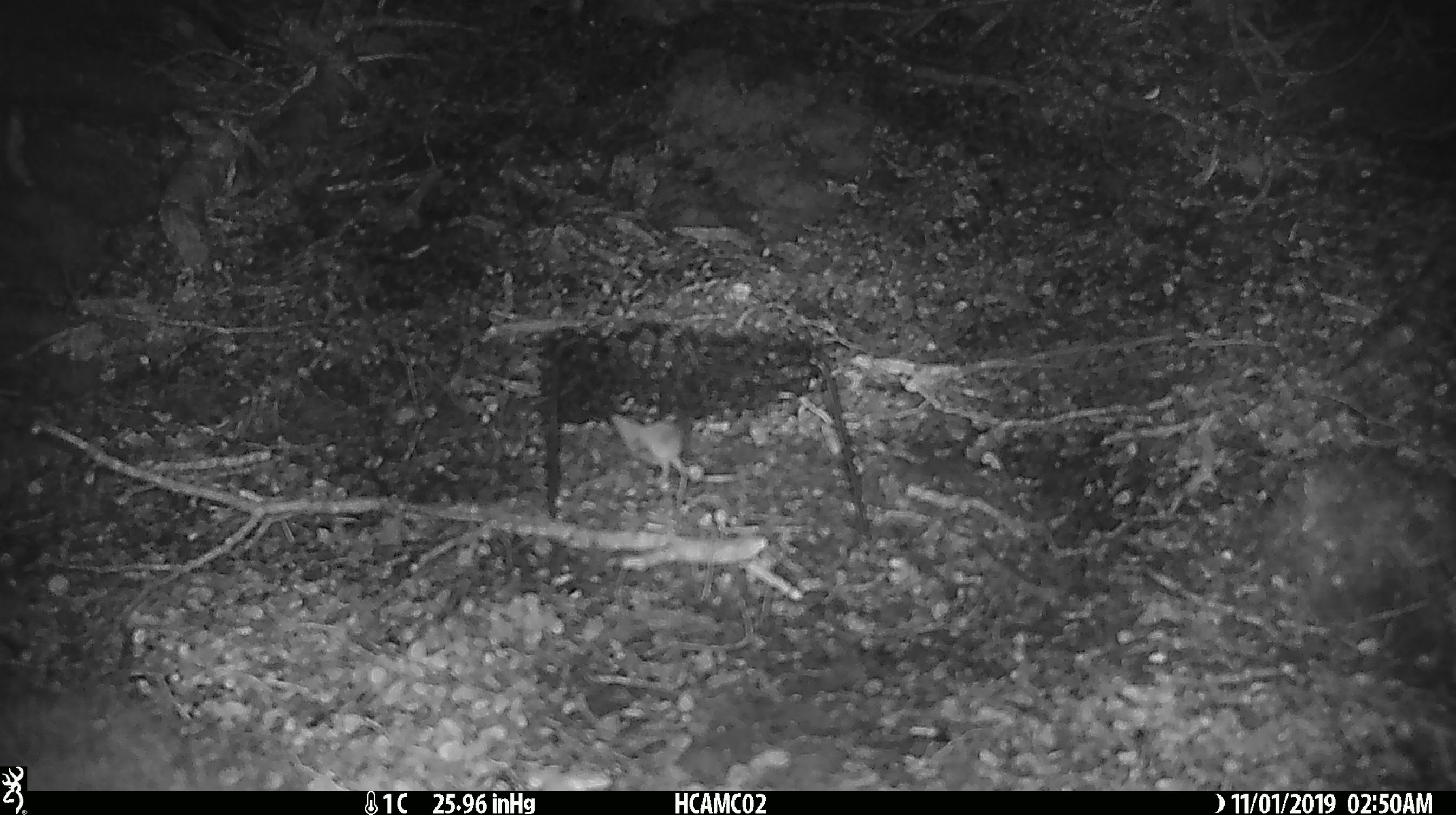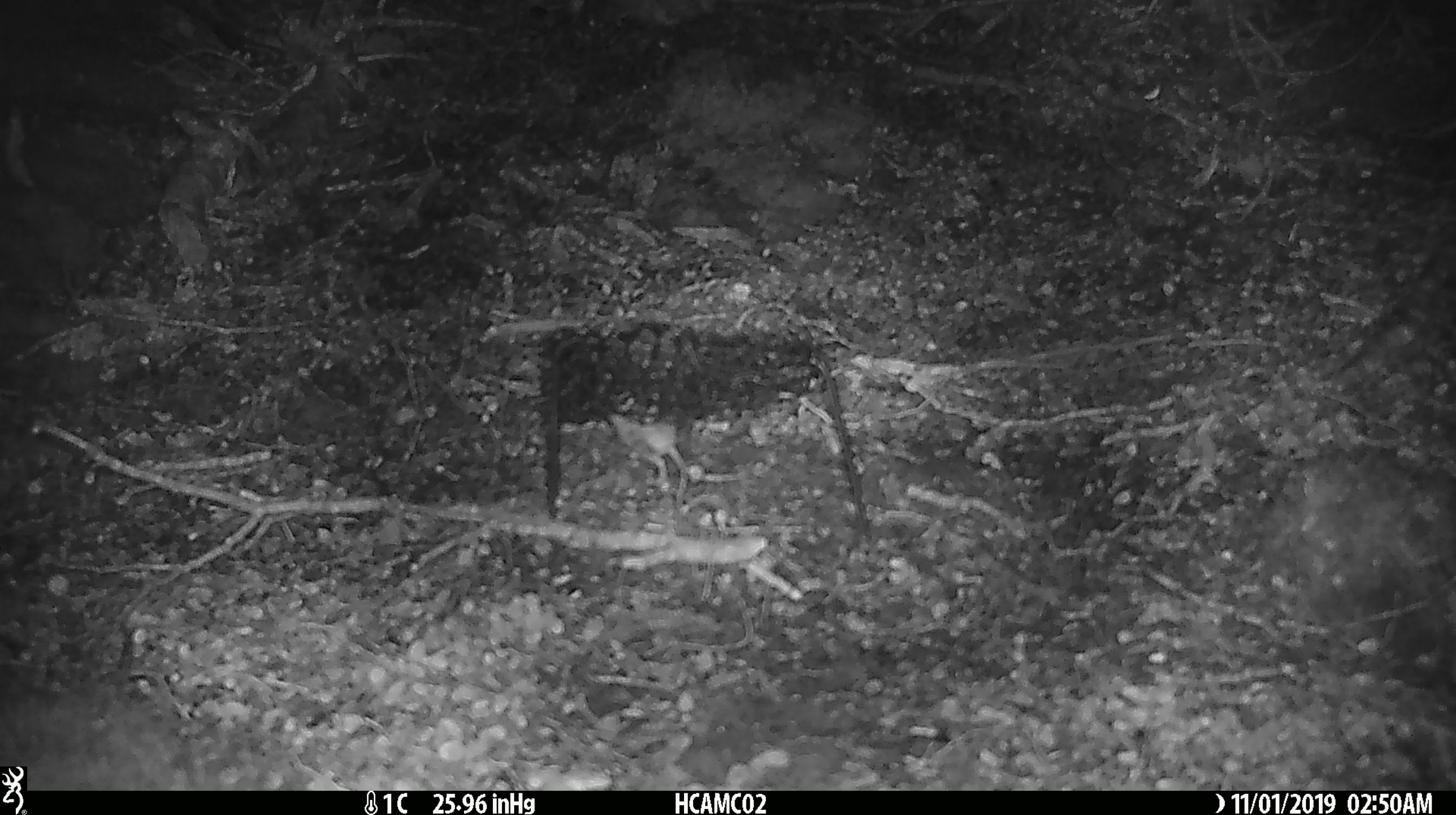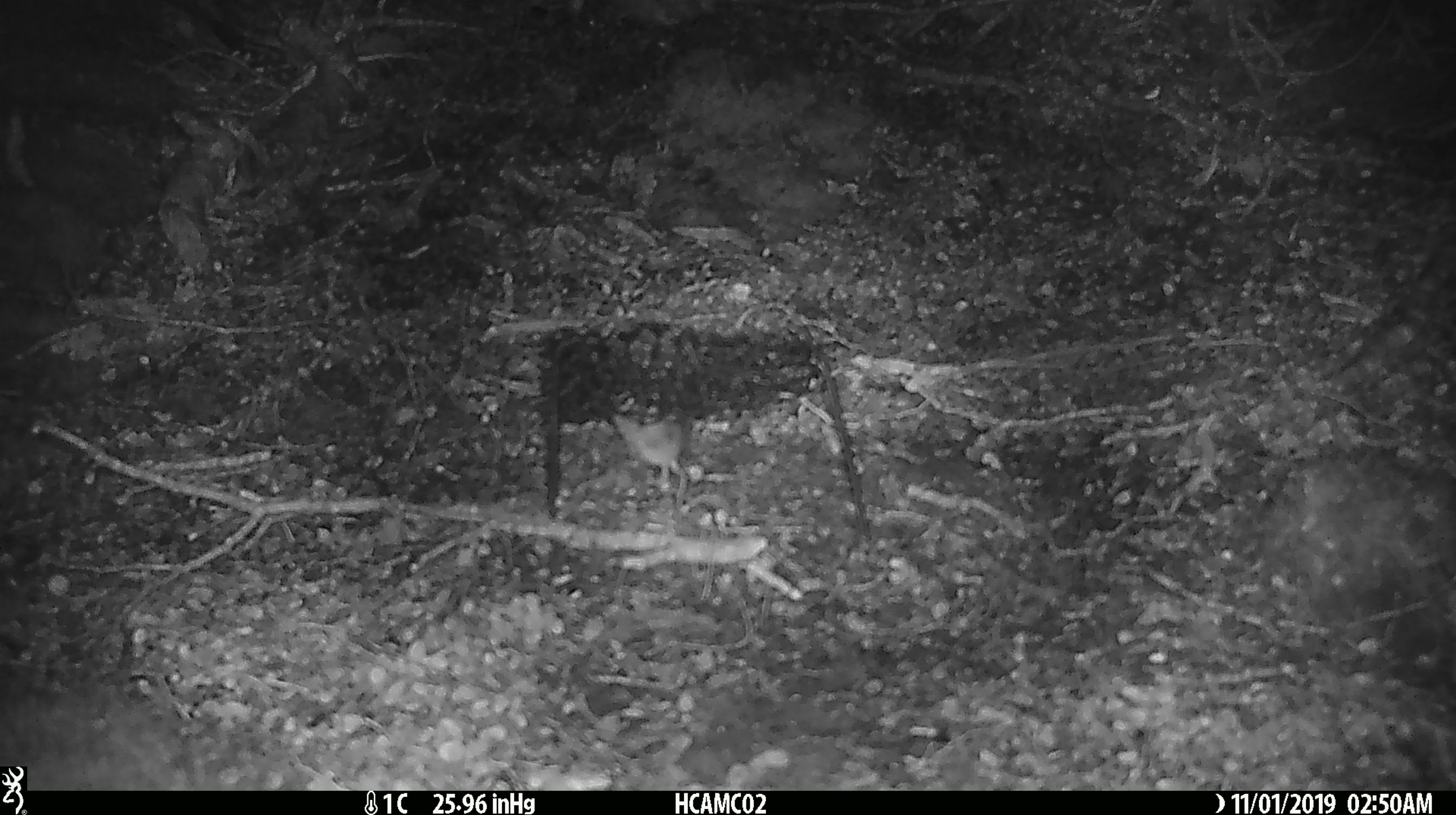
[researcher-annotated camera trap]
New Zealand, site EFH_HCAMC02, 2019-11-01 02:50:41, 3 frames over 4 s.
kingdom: Animalia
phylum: Chordata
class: Mammalia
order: Rodentia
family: Muridae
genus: Mus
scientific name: Mus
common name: mouse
Mouse (Mus).